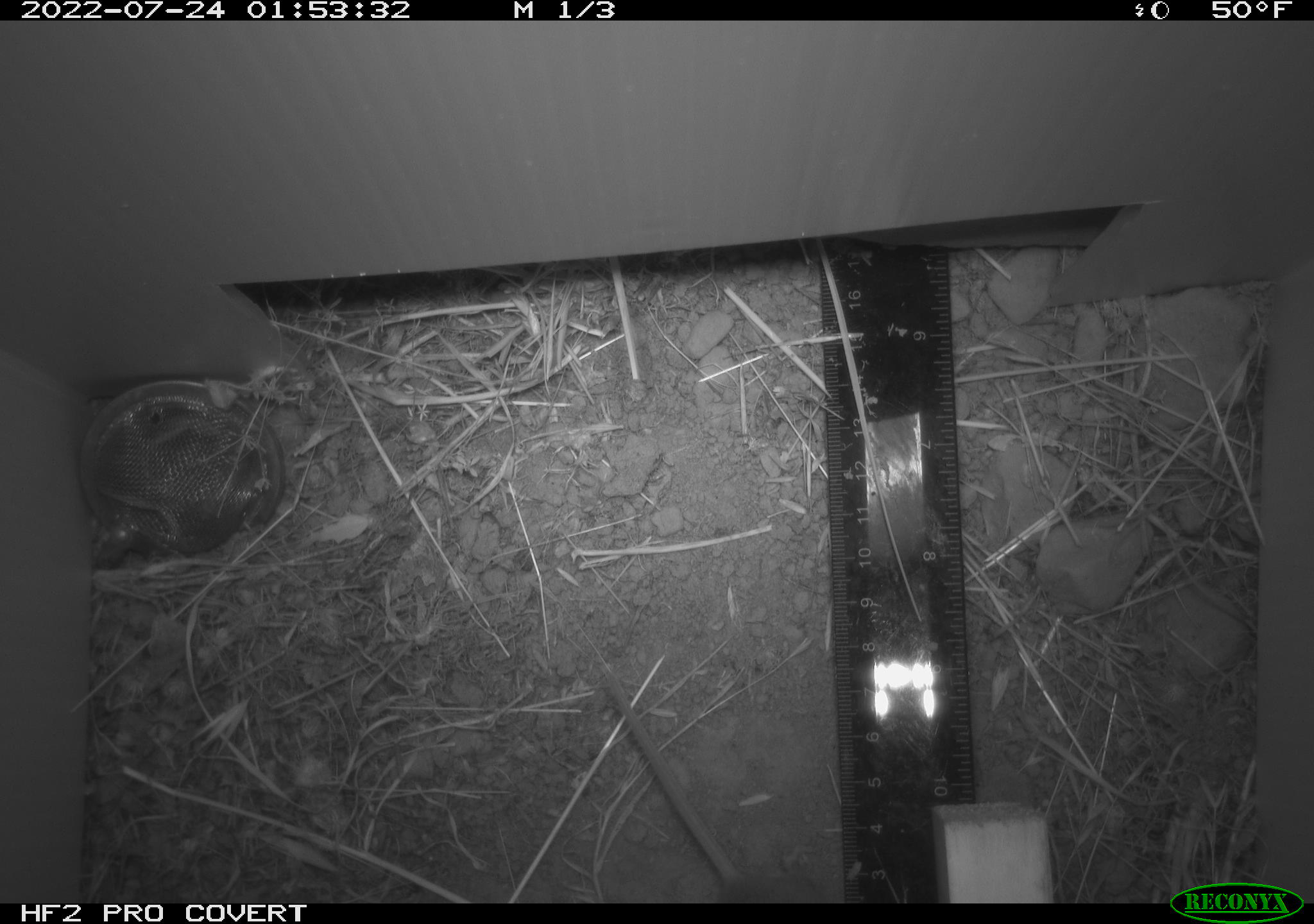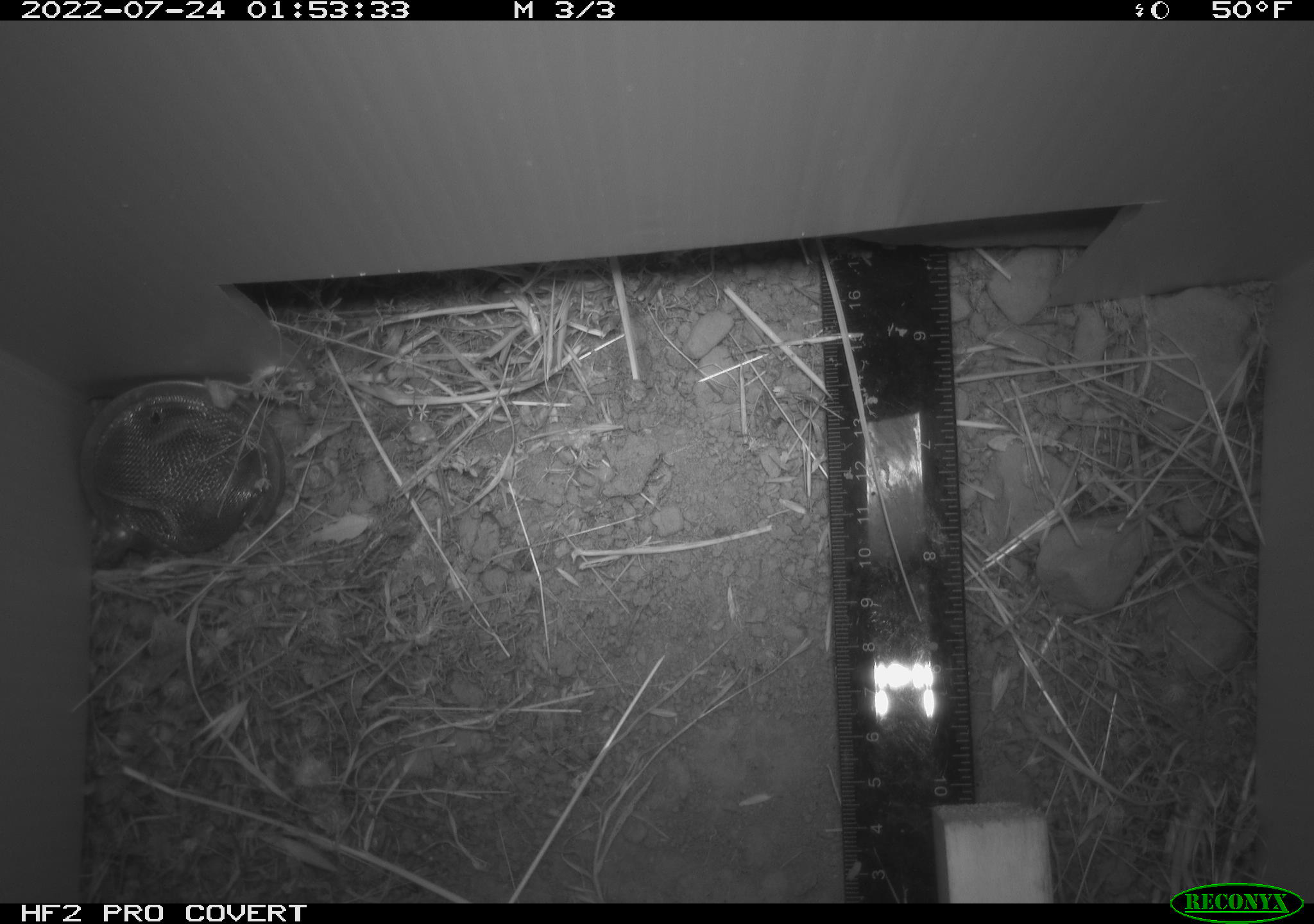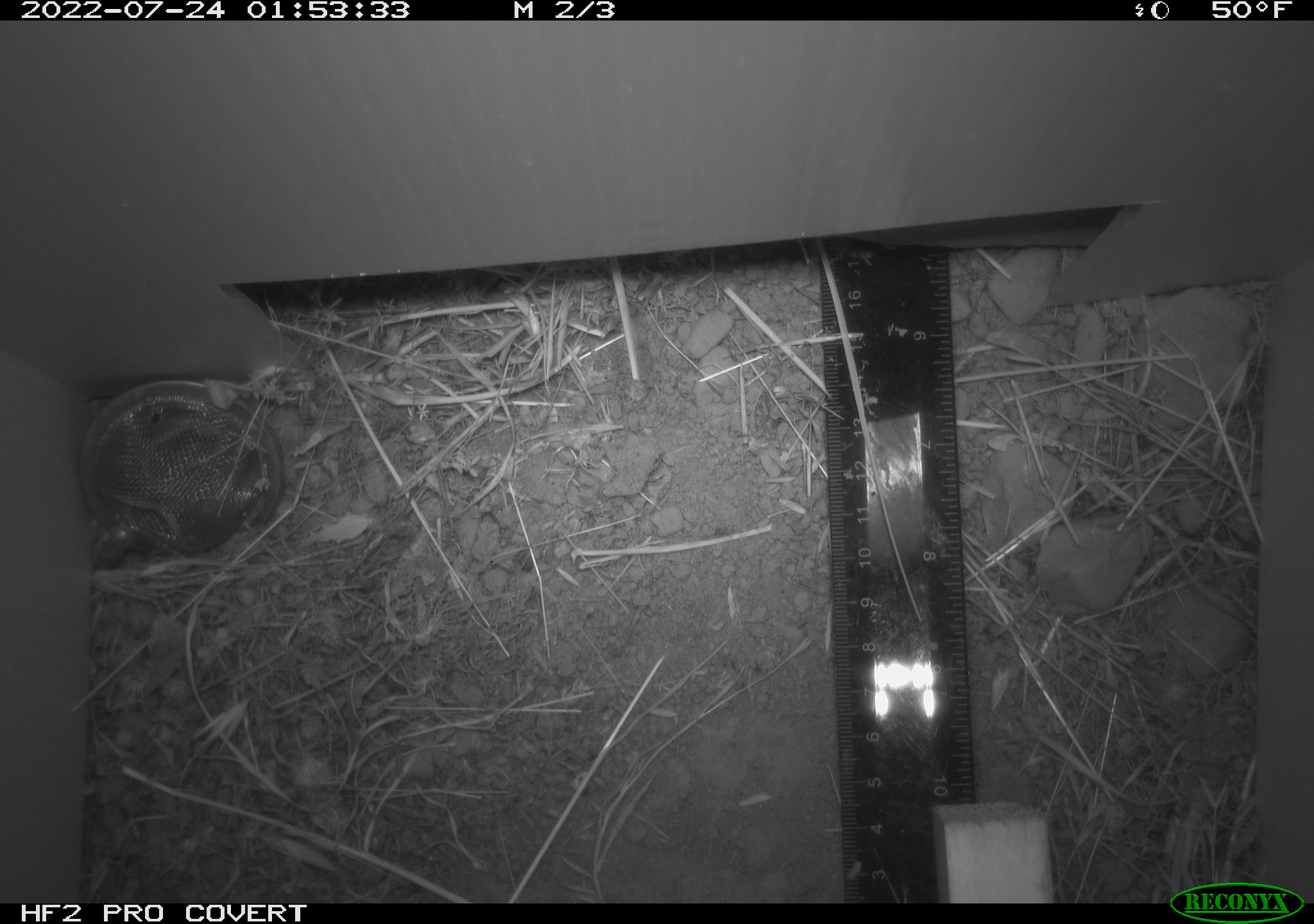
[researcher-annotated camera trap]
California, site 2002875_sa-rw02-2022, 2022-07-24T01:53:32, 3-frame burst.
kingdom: Animalia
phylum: Chordata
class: Mammalia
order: Rodentia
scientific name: Rodentia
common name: mouse species